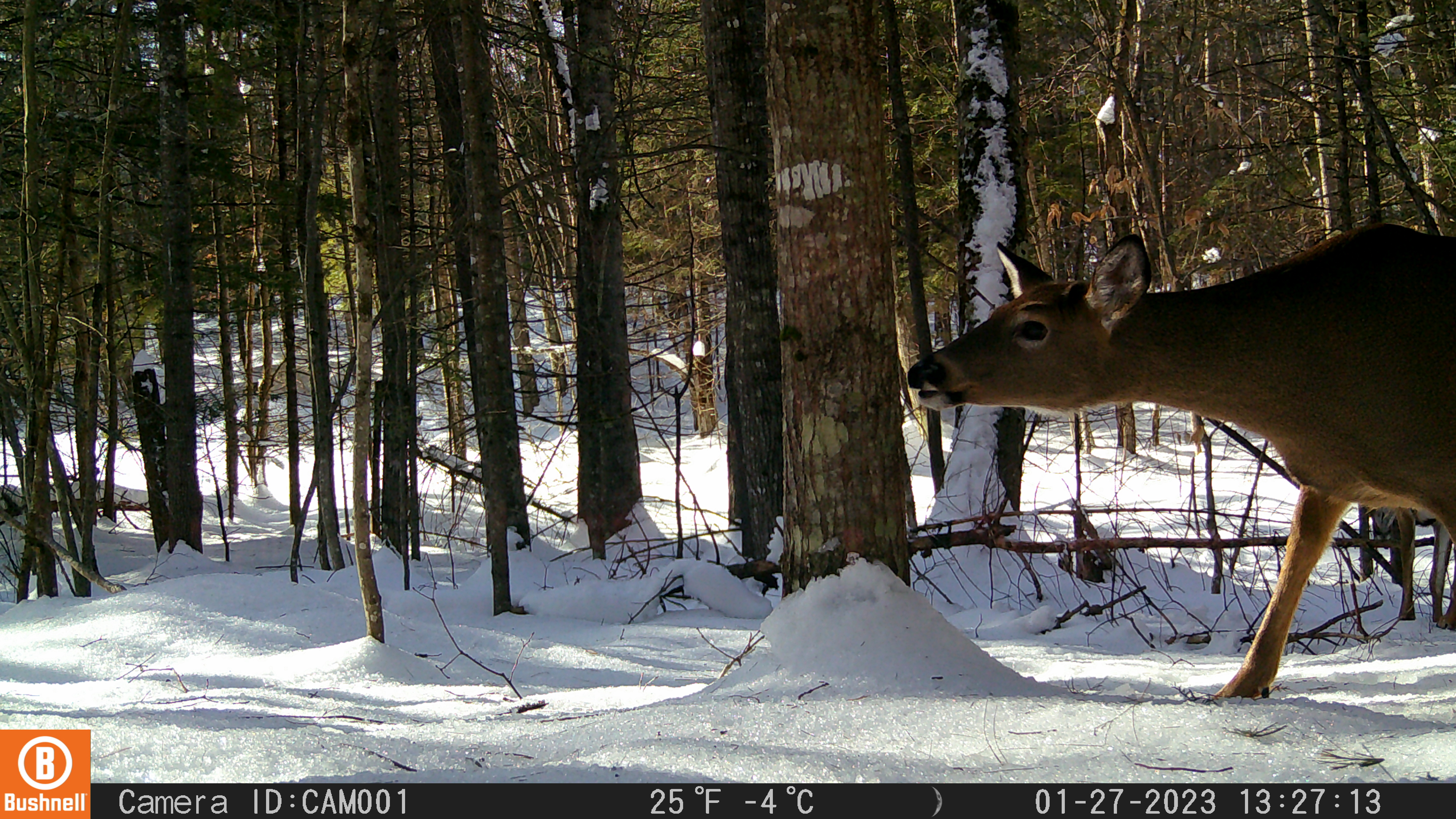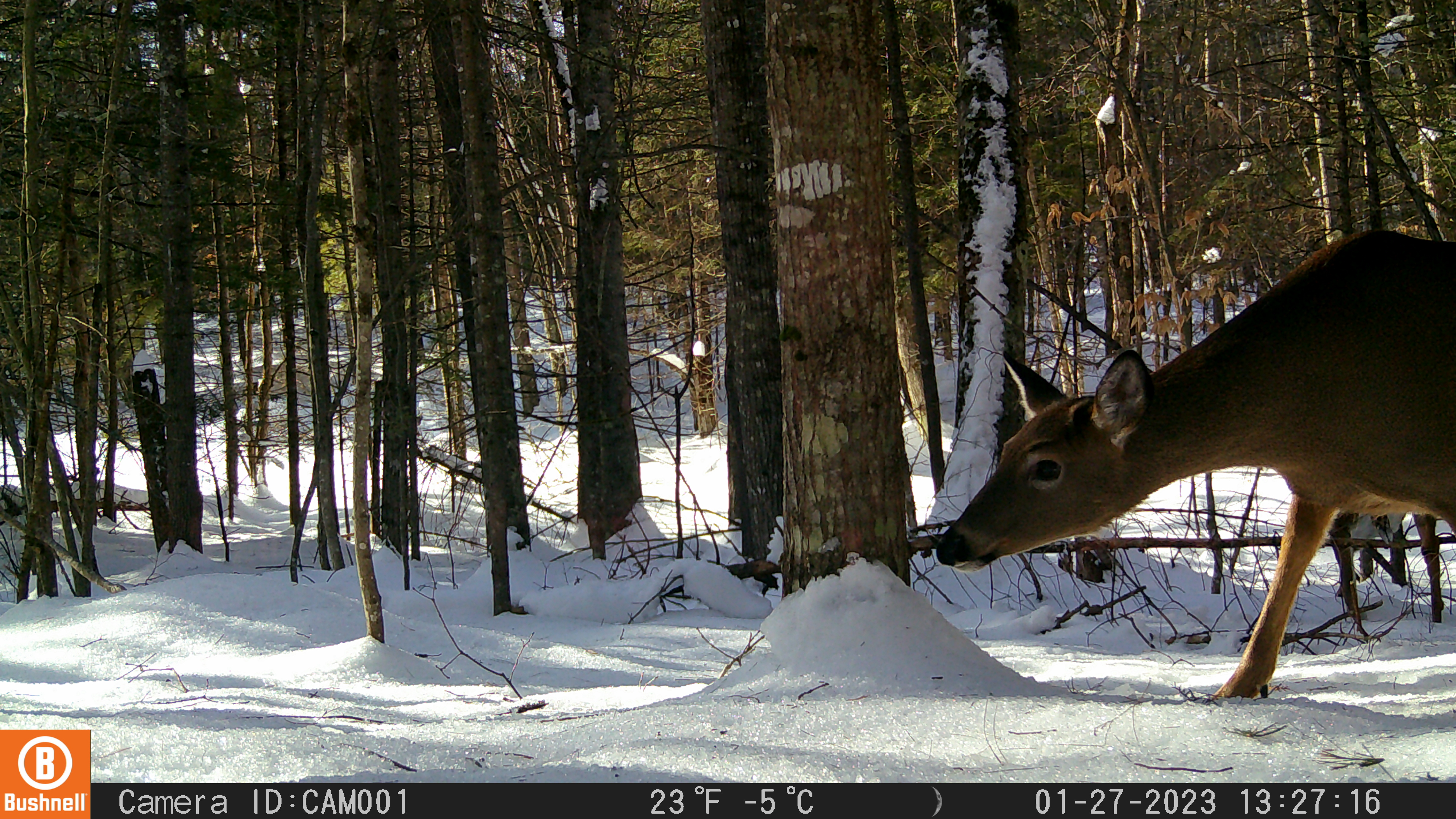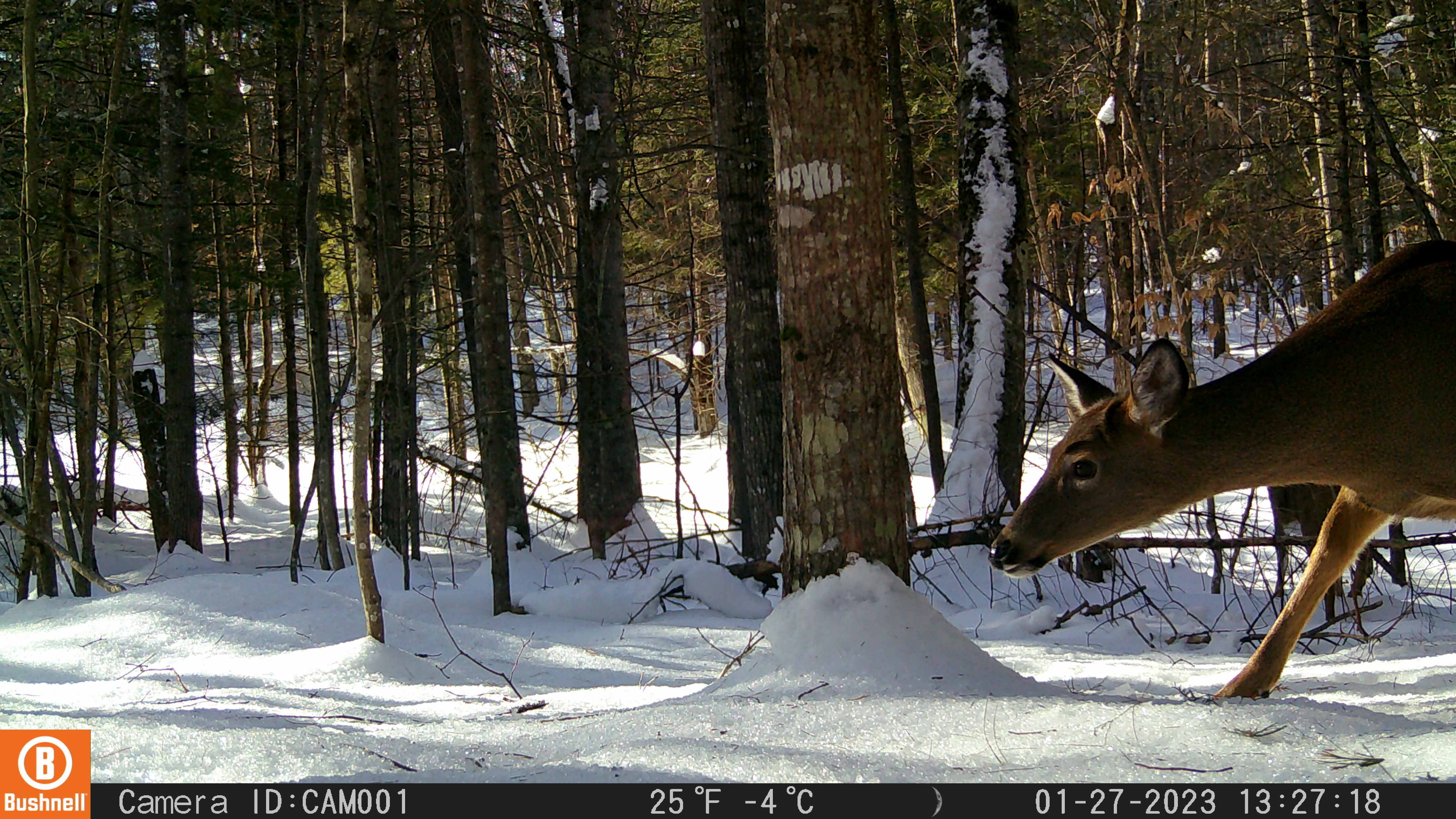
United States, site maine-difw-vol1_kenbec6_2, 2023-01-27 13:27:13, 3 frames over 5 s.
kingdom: Animalia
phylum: Chordata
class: Mammalia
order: Artiodactyla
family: Cervidae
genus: Odocoileus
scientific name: Odocoileus virginianus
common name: white-tailed deer